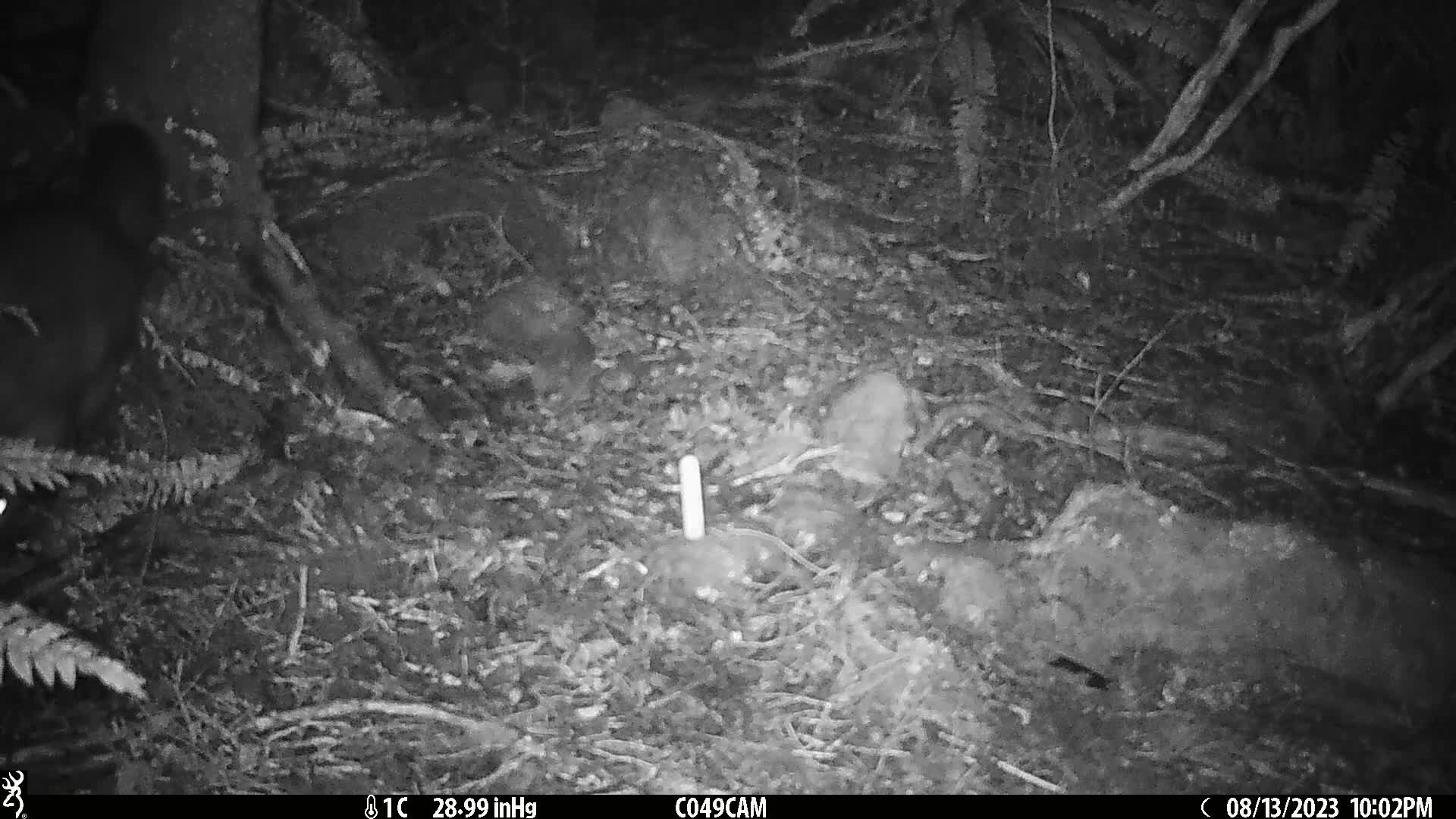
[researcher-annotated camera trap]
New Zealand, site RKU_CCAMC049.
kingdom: Animalia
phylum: Chordata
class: Mammalia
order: Diprotodontia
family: Phalangeridae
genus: Trichosurus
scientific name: Trichosurus vulpecula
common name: common brushtail possum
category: possum